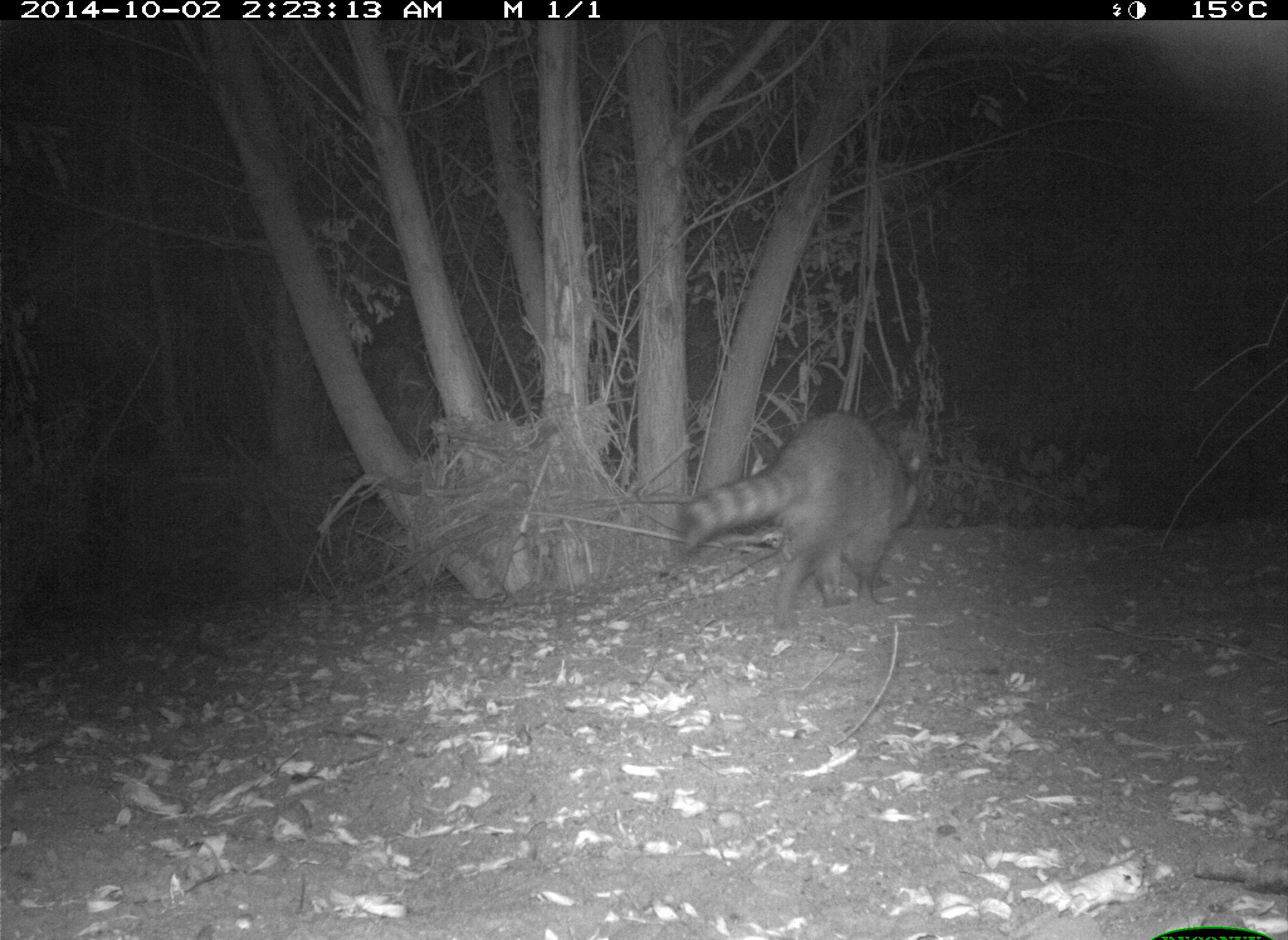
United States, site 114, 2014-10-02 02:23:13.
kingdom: Animalia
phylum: Chordata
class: Mammalia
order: Carnivora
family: Procyonidae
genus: Procyon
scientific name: Procyon lotor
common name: raccoon